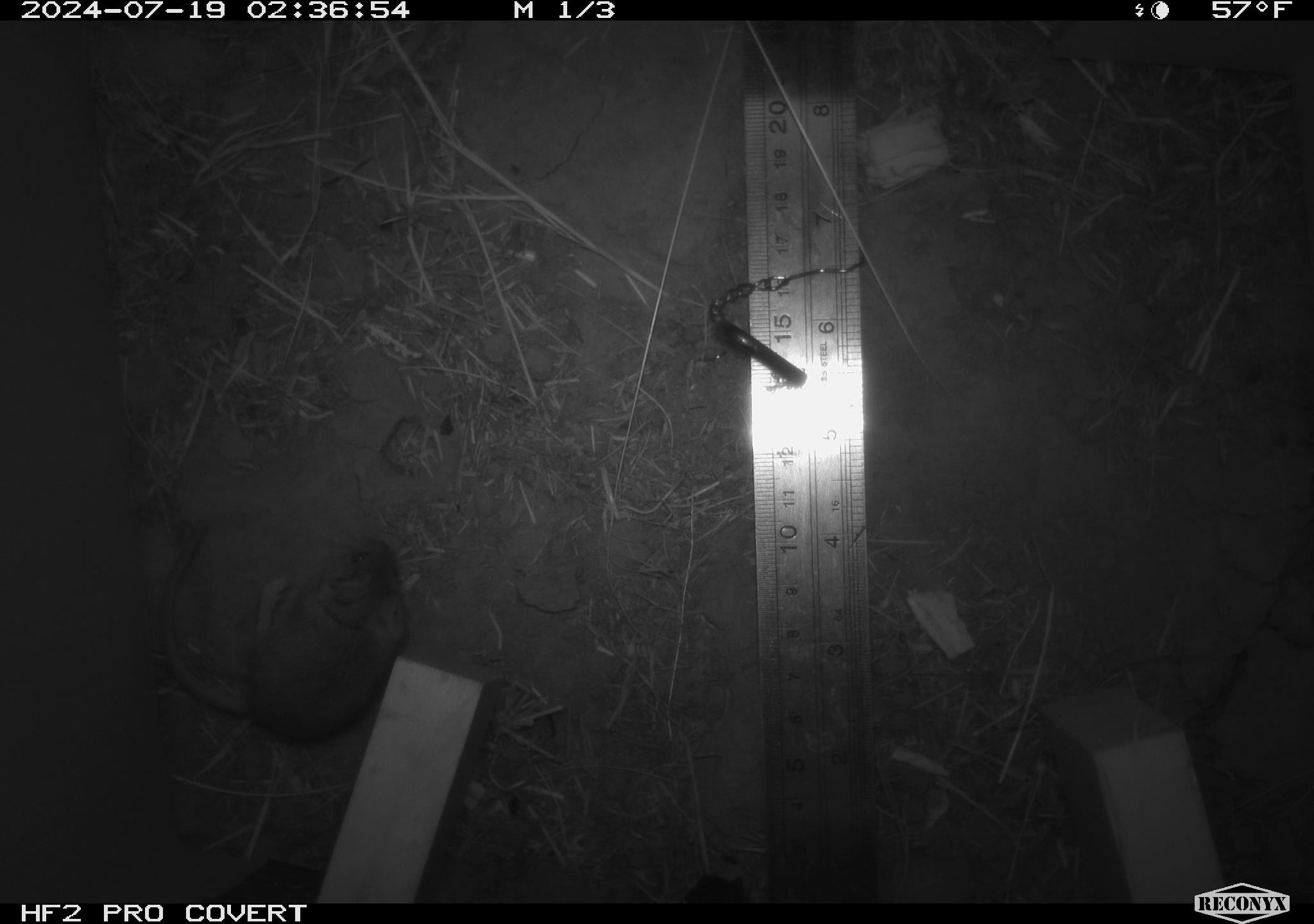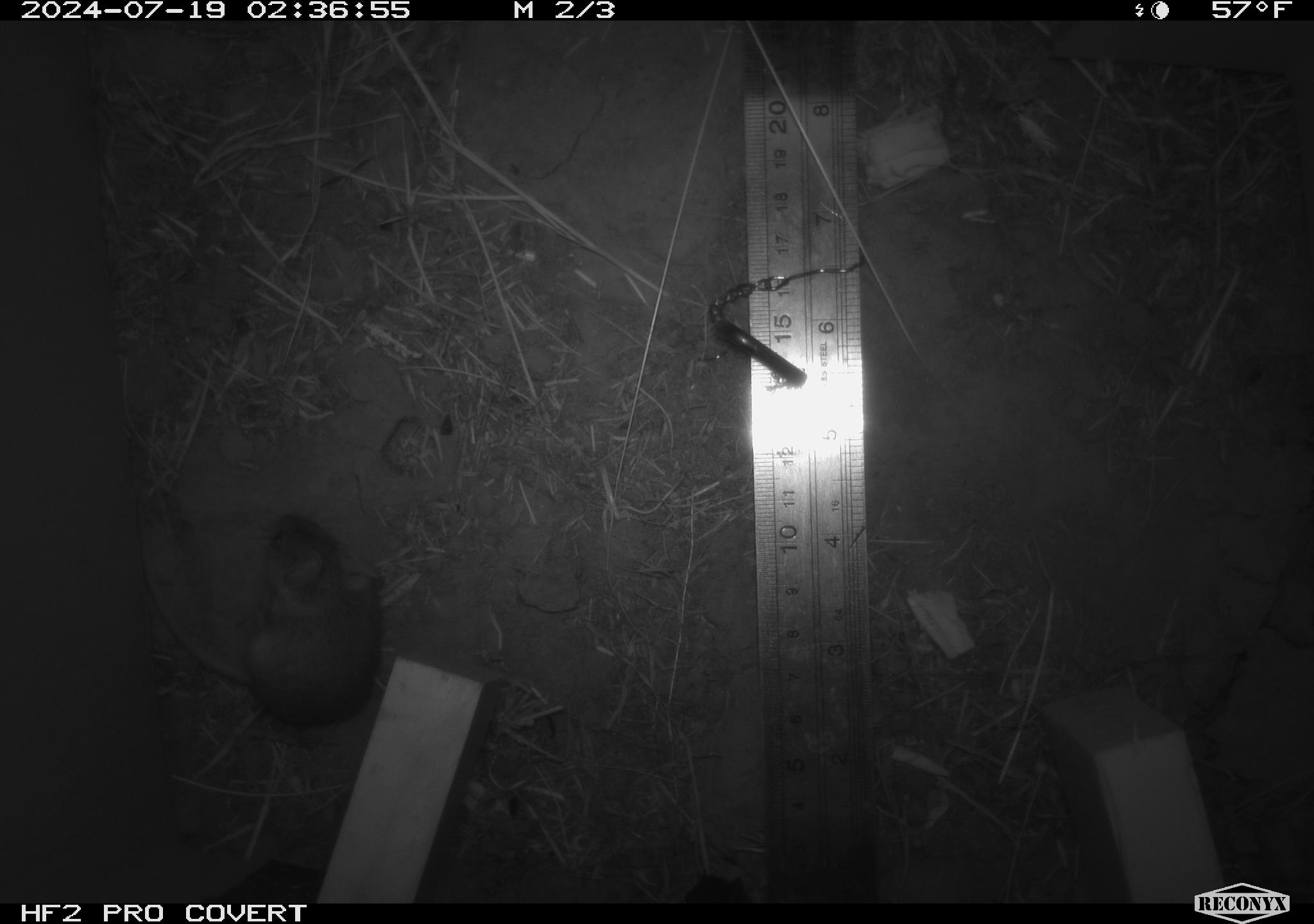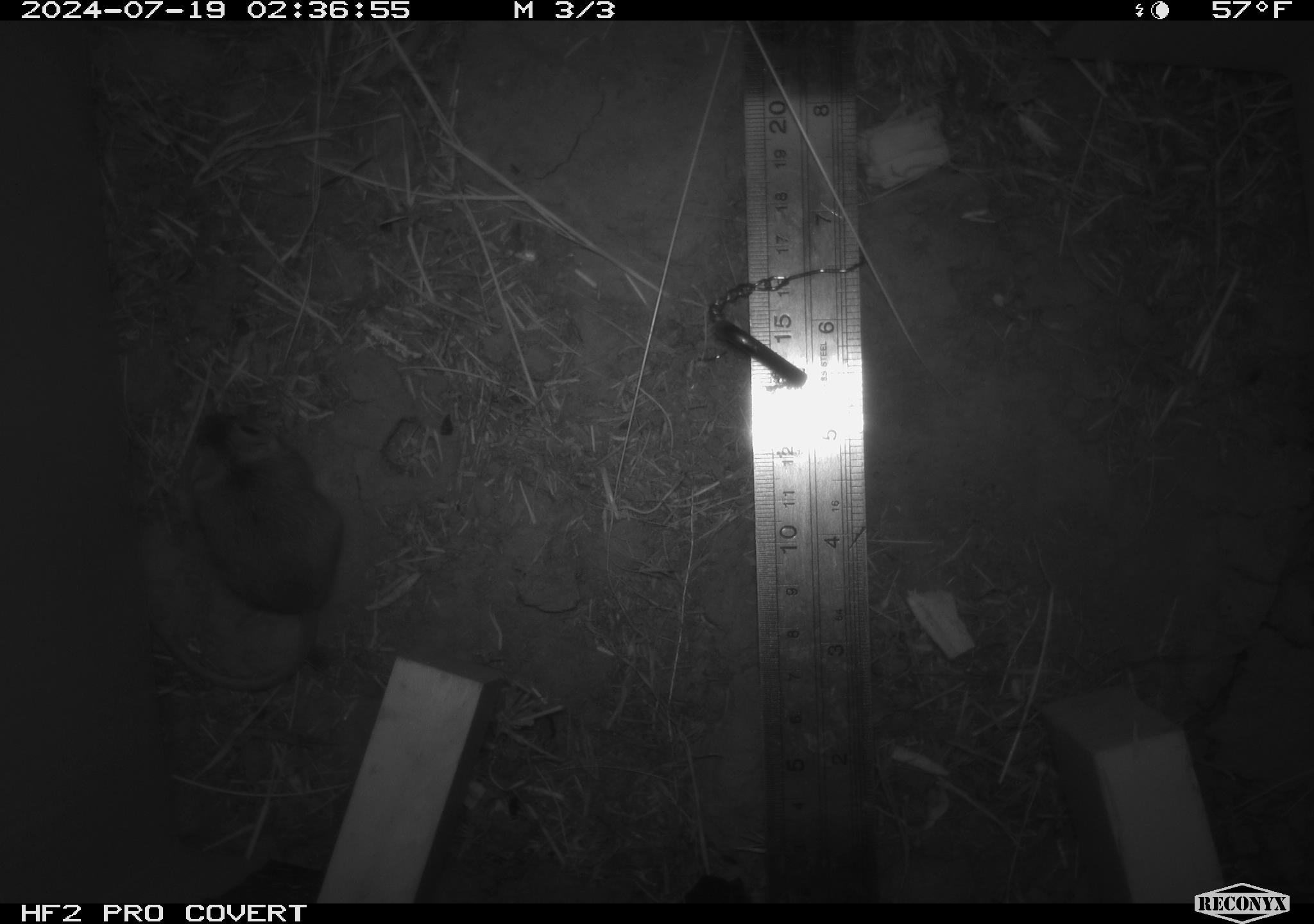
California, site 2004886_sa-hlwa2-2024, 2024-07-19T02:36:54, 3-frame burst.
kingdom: Animalia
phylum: Chordata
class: Mammalia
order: Rodentia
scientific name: Rodentia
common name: mouse species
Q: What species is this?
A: Mouse species (Rodentia).